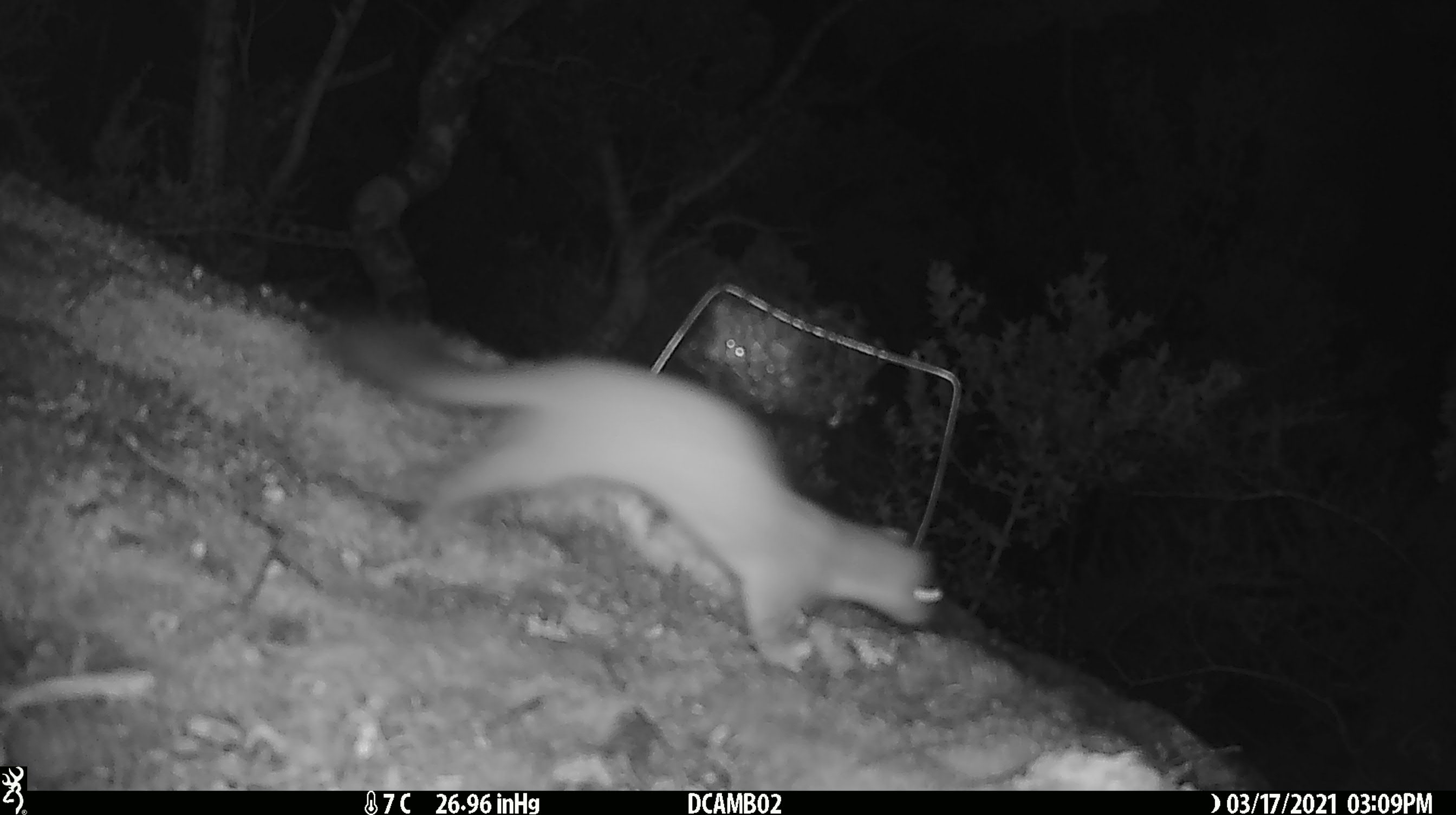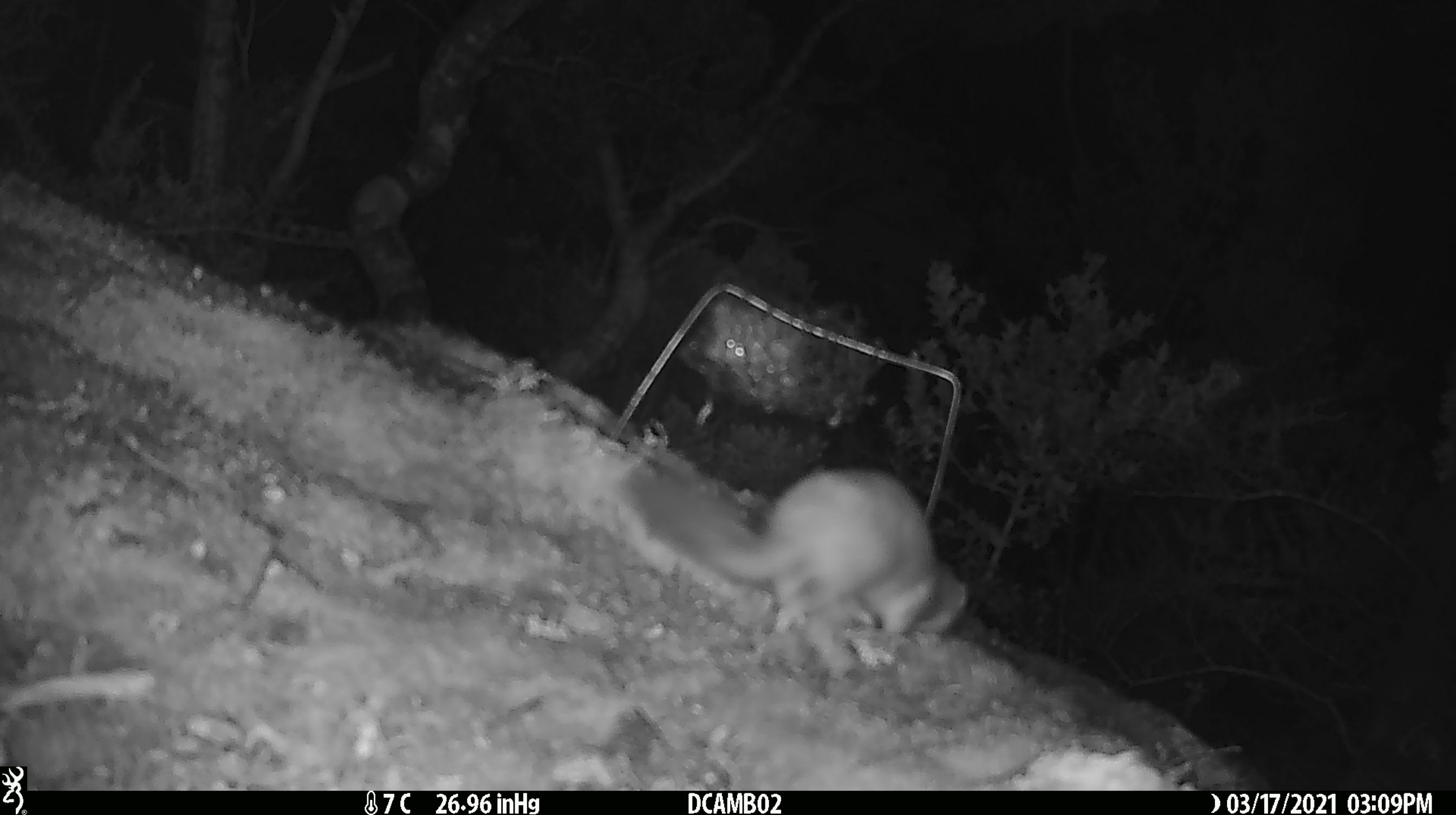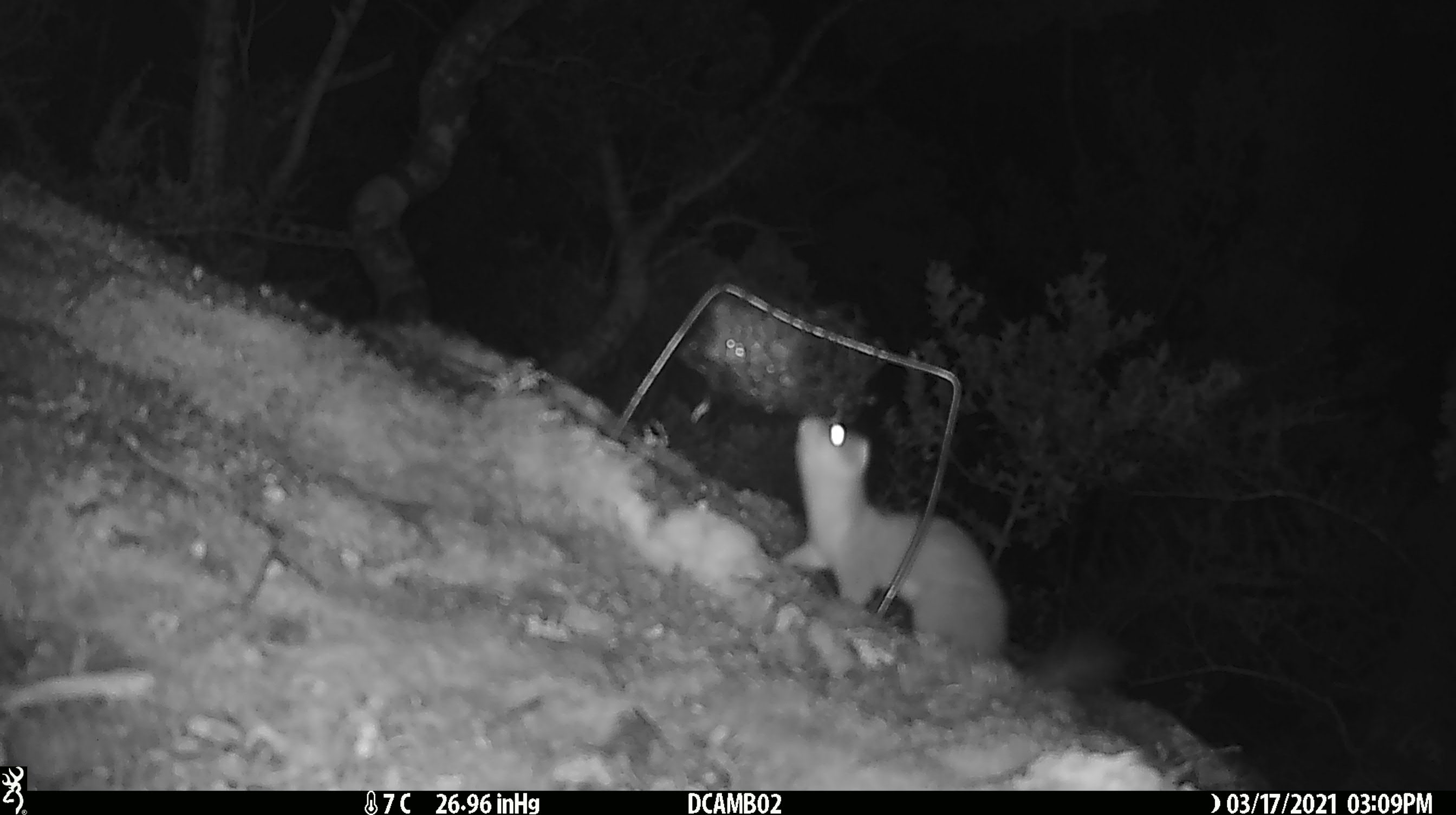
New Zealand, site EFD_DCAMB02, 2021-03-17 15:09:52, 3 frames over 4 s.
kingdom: Animalia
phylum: Chordata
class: Mammalia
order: Carnivora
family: Mustelidae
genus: Mustela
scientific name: Mustela erminea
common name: stoat